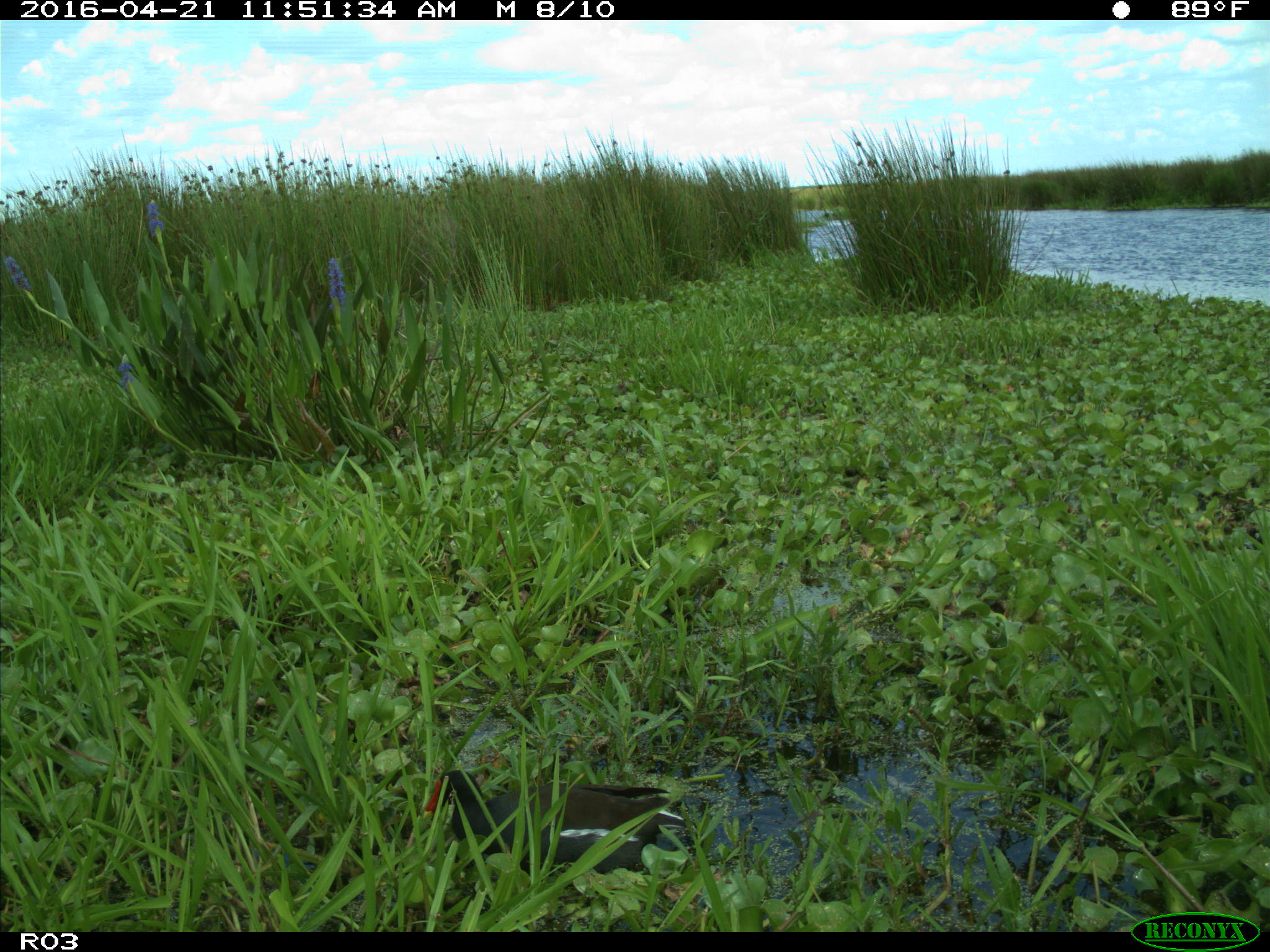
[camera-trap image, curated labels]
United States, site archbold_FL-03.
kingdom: Animalia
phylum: Chordata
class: Aves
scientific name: Aves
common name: birds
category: unidentified bird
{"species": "unidentified bird (birds) (Aves)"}